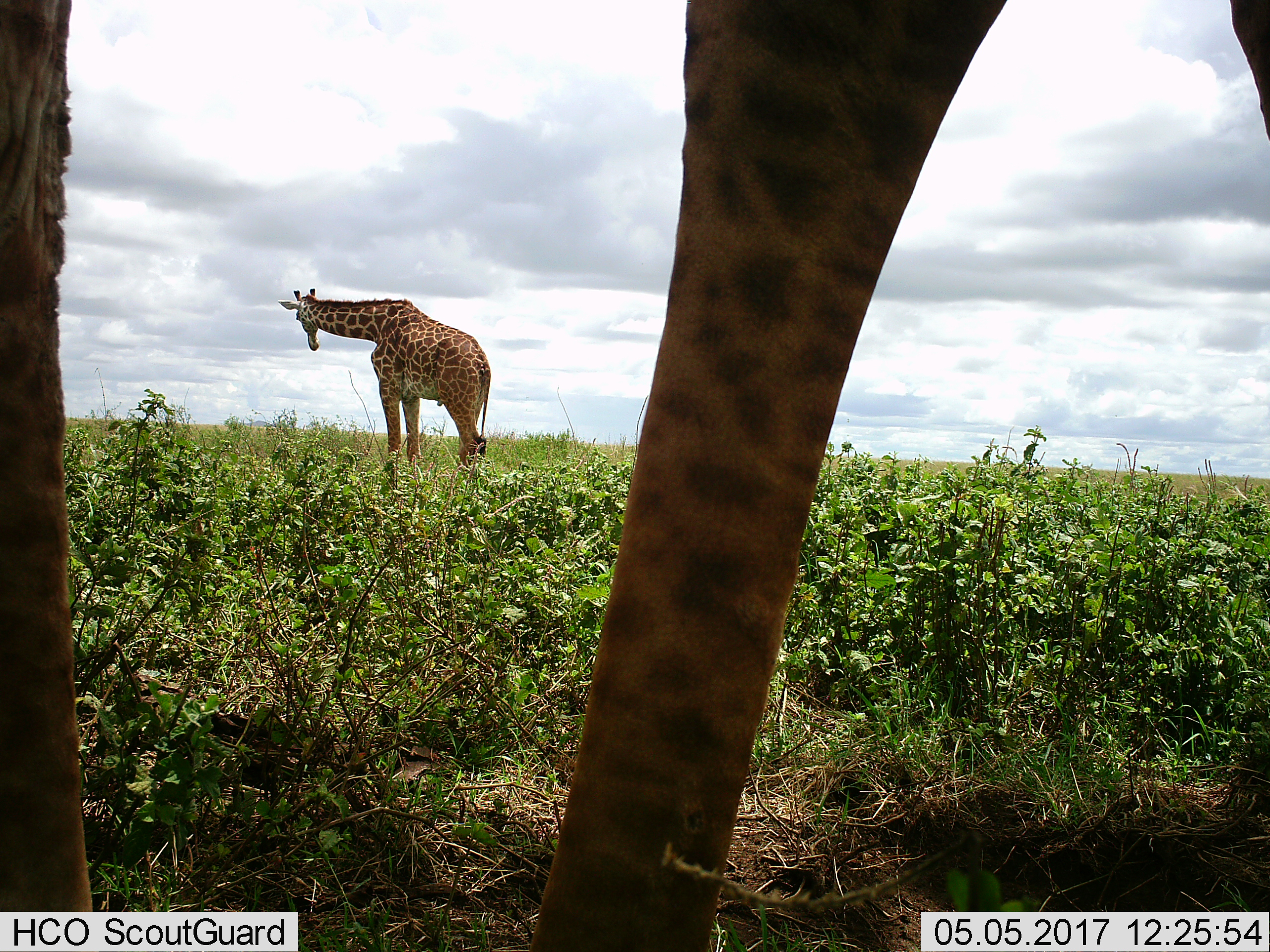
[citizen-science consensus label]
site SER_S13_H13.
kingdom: Animalia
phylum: Chordata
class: Mammalia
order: Artiodactyla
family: Giraffidae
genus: Giraffa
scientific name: Giraffa camelopardalis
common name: giraffe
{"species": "giraffe (Giraffa camelopardalis)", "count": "2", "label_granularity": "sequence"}